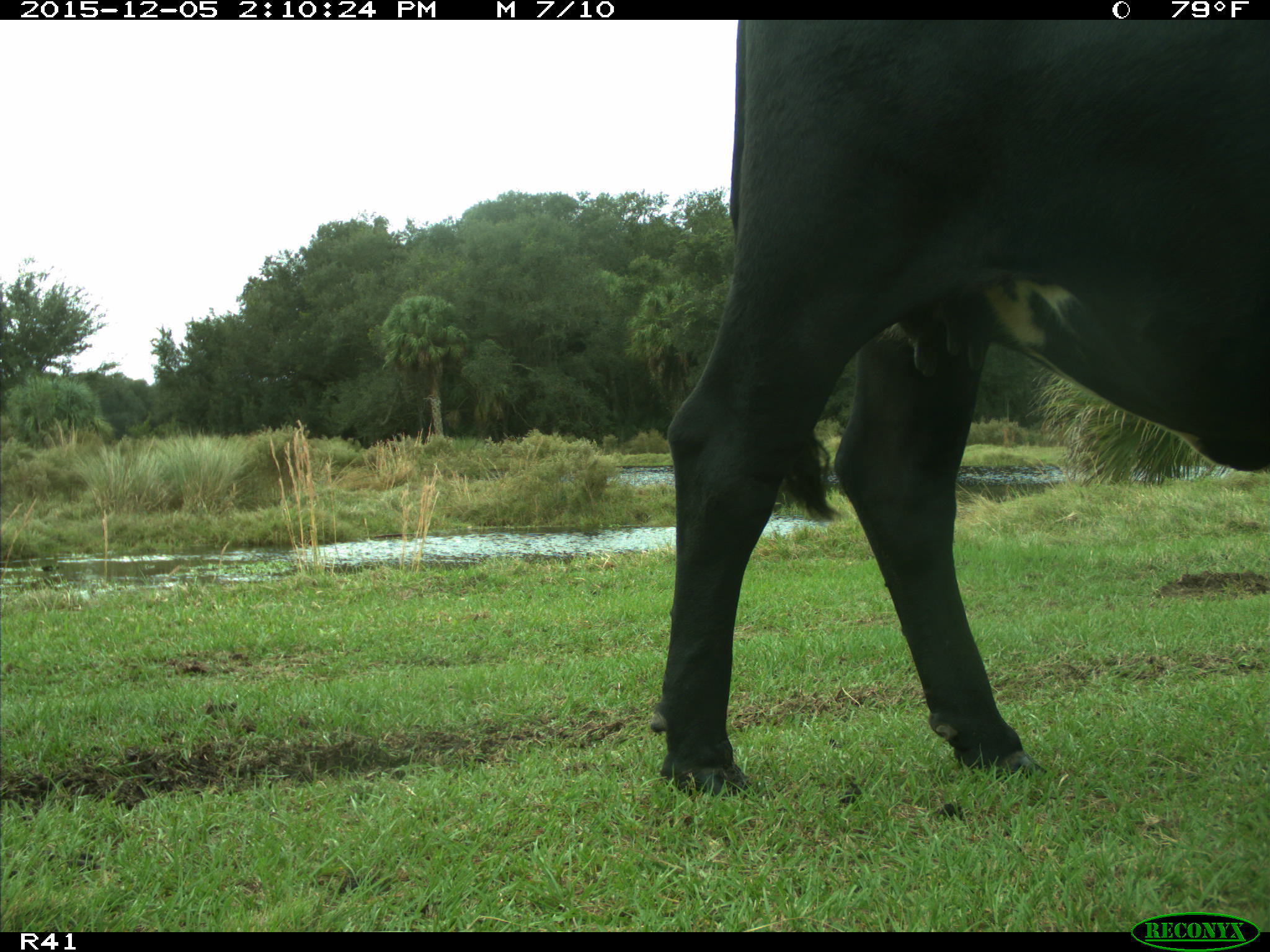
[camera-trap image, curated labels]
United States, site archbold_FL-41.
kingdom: Animalia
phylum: Chordata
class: Mammalia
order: Artiodactyla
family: Bovidae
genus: Bos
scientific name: Bos taurus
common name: domestic cow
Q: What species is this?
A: Bos taurus (domestic cow).